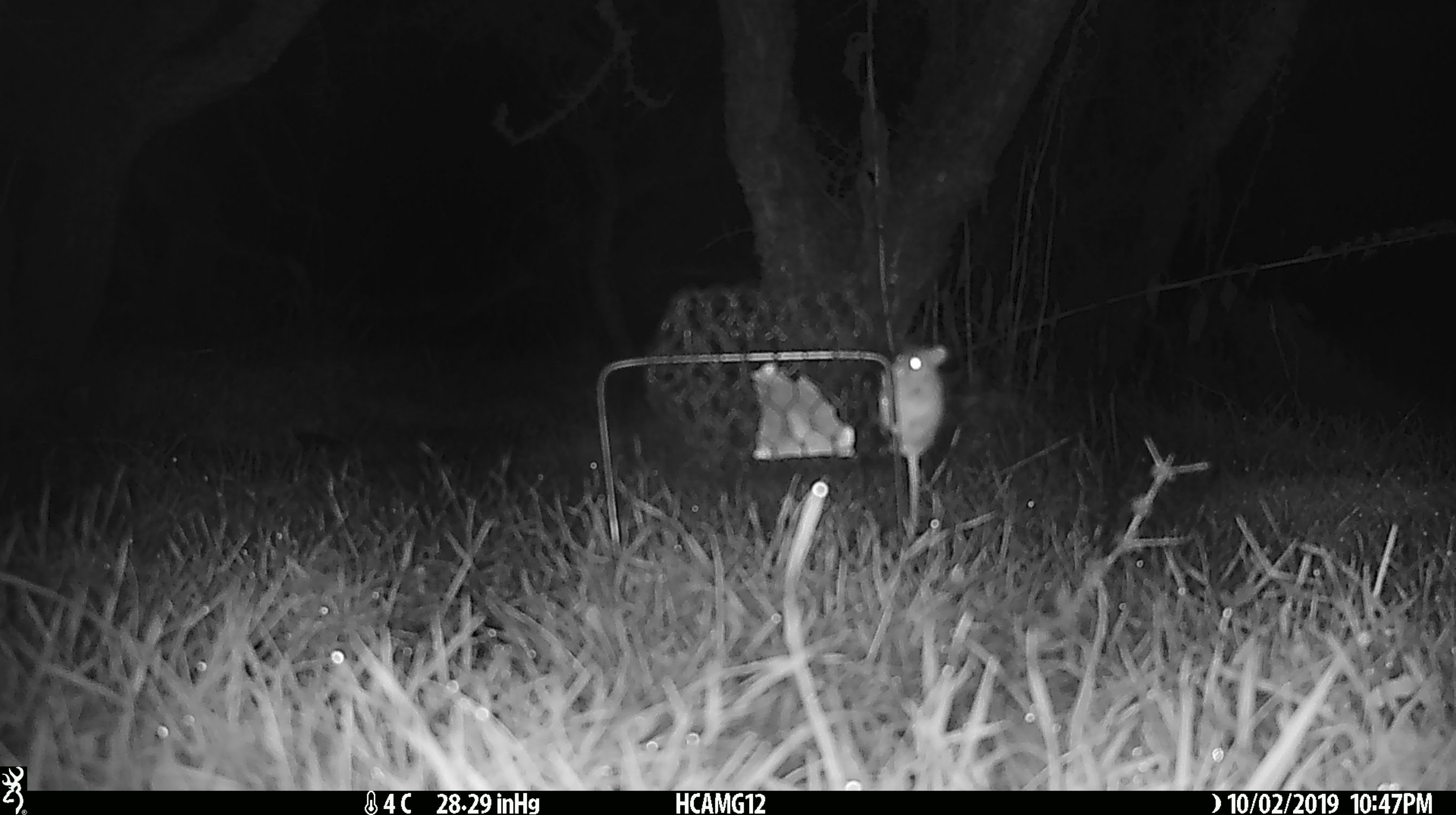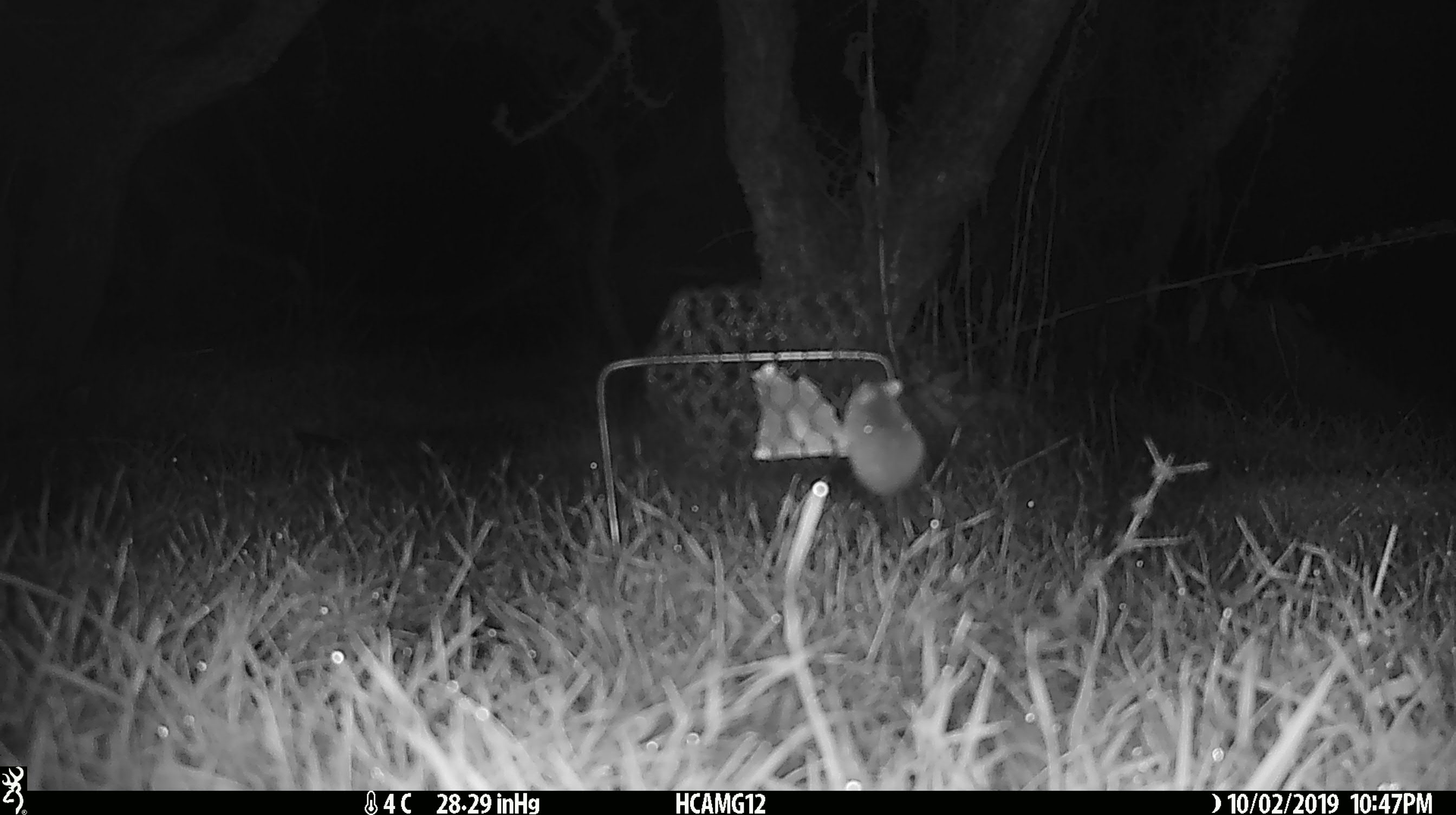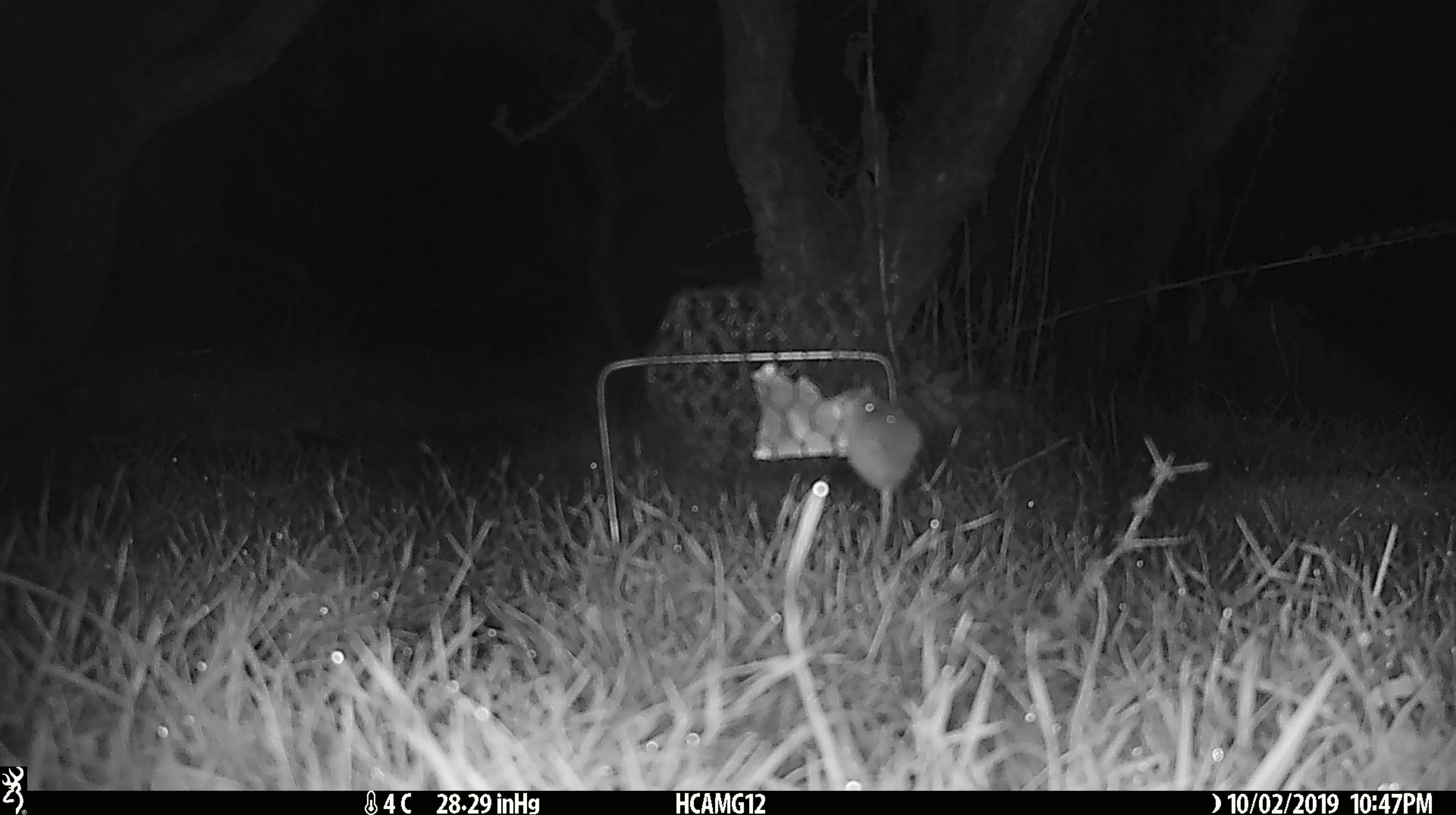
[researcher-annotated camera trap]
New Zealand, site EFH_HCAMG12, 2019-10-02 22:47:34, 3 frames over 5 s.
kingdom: Animalia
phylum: Chordata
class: Mammalia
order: Rodentia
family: Muridae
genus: Mus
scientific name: Mus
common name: mouse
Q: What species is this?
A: Mouse (Mus).